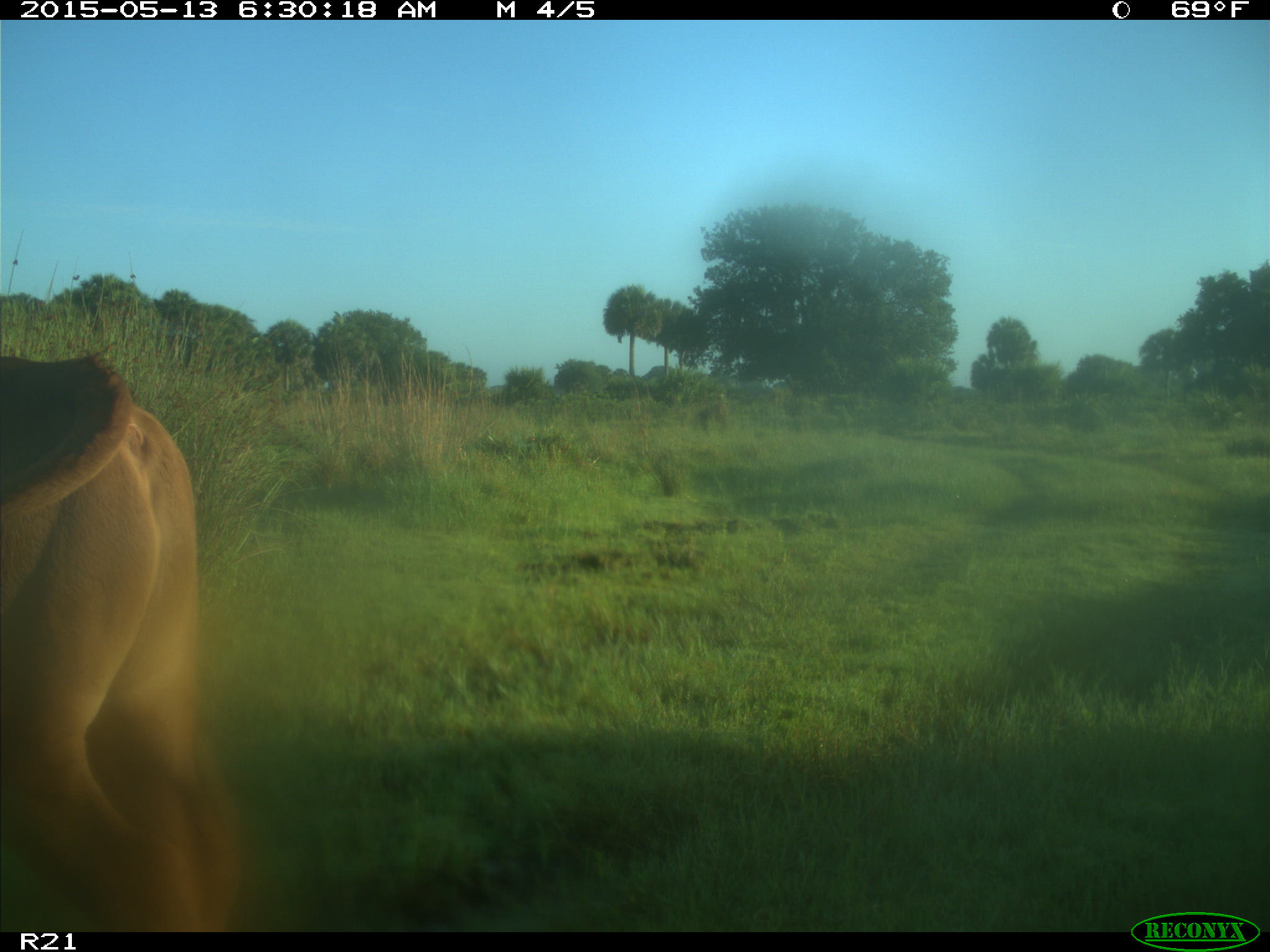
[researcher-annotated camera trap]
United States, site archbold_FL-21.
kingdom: Animalia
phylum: Chordata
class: Mammalia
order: Artiodactyla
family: Bovidae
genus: Bos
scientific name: Bos taurus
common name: domestic cow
Bos taurus (domestic cow).